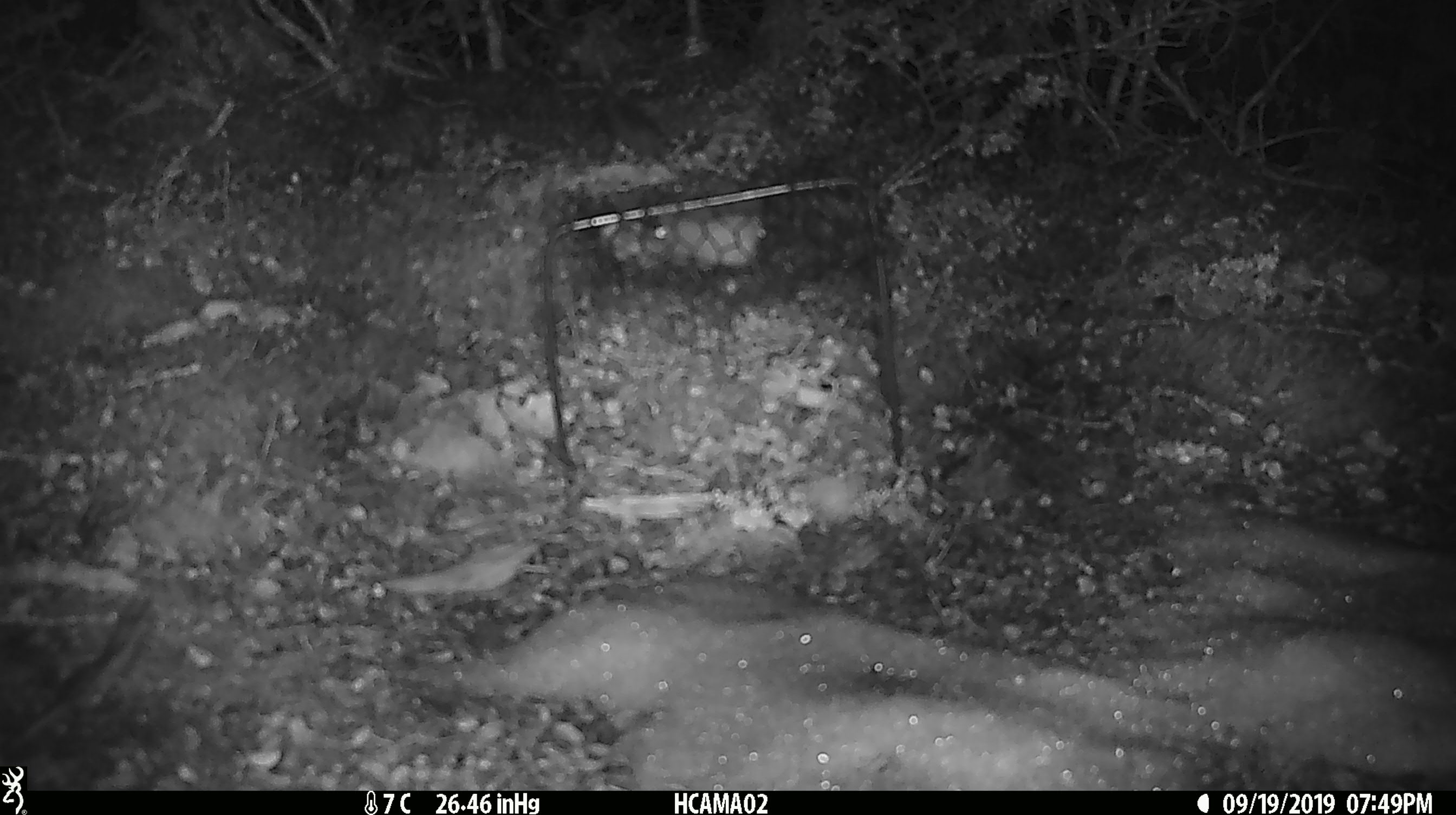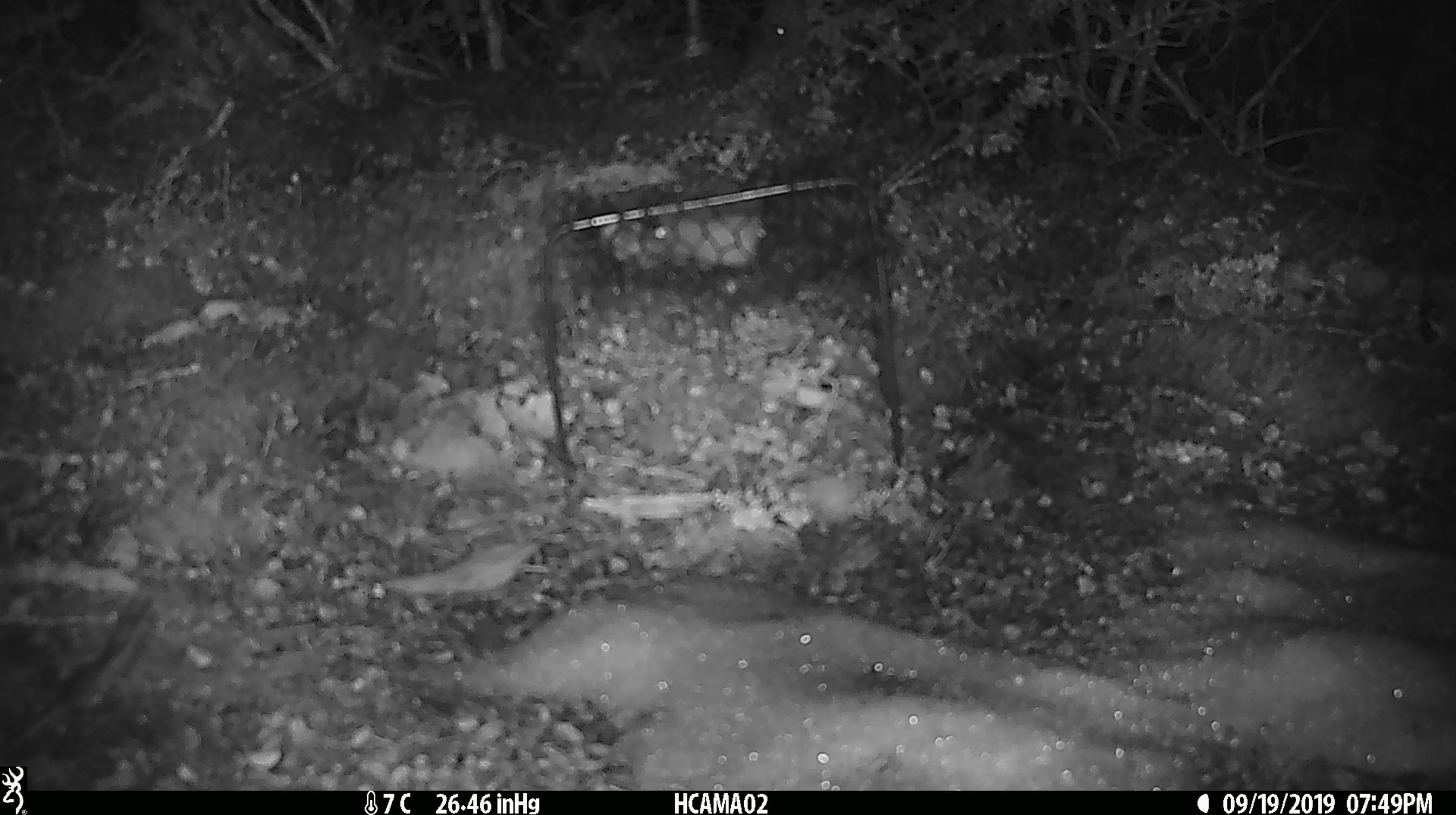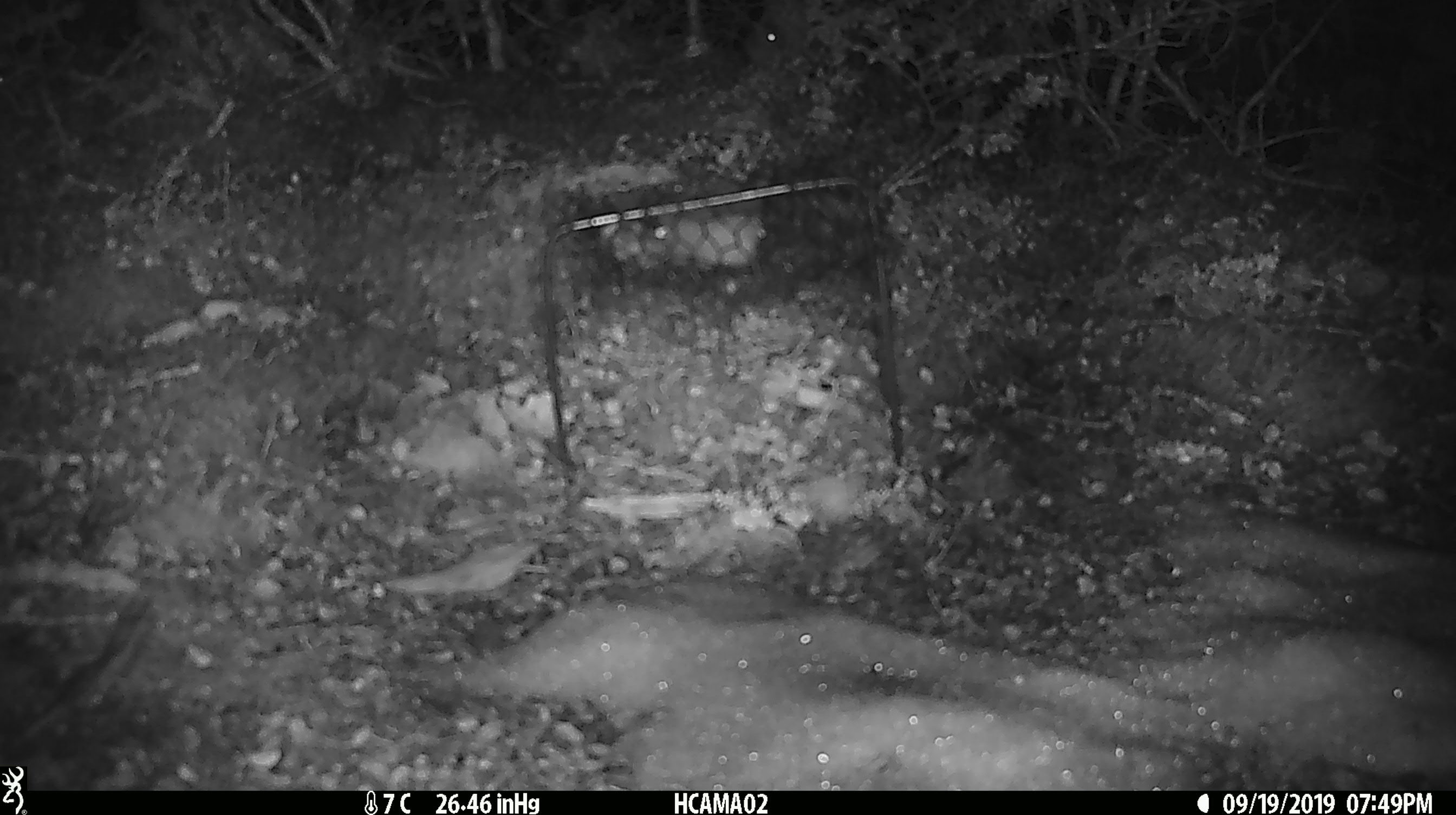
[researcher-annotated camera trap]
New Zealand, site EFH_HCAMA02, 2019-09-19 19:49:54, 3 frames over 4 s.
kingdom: Animalia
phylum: Chordata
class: Mammalia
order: Rodentia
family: Muridae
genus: Mus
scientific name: Mus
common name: mouse